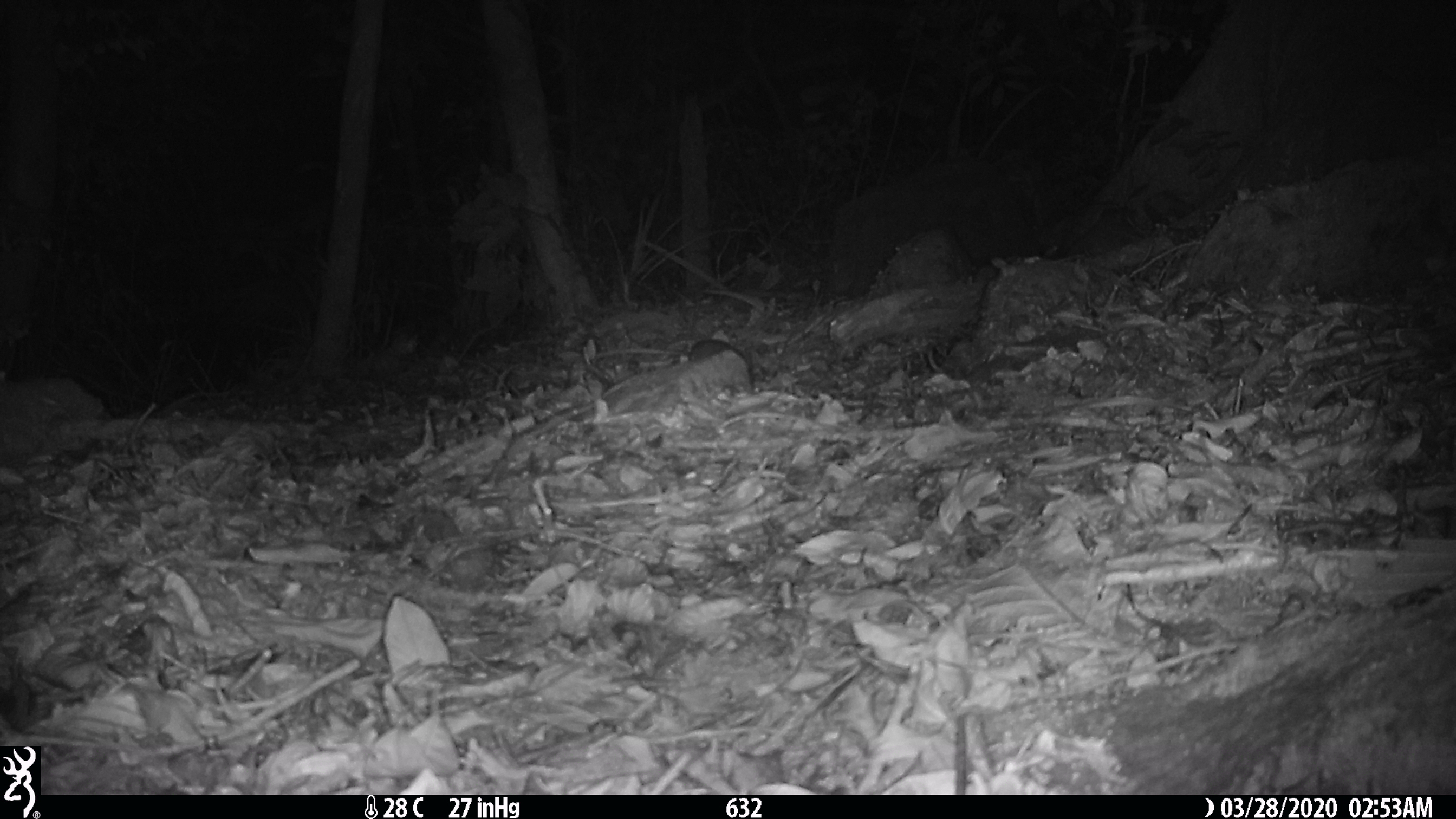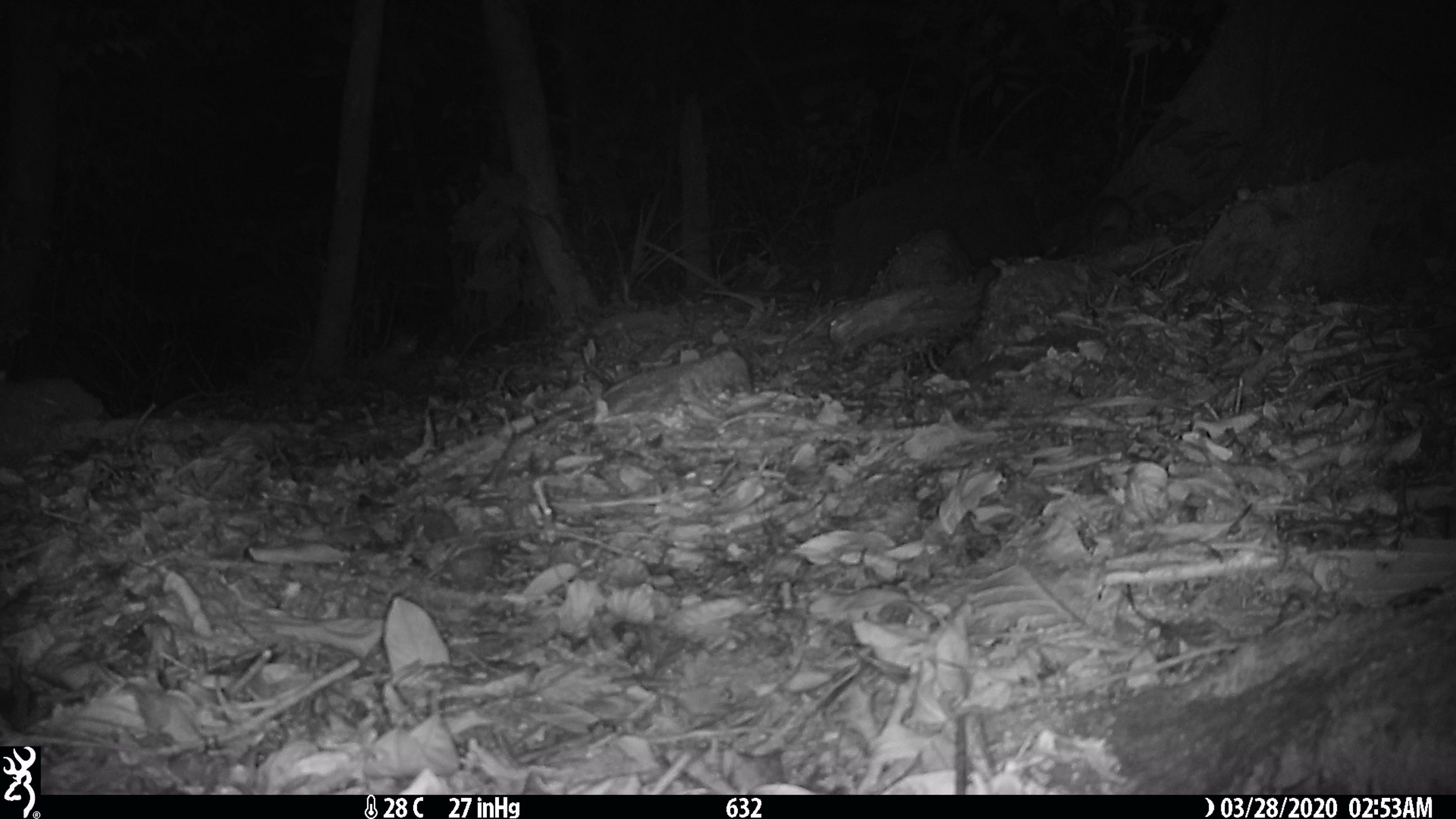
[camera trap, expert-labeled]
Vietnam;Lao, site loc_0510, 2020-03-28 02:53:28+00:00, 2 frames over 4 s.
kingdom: Animalia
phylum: Chordata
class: Mammalia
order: Rodentia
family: Muridae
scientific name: Muridae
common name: old-world mice and rats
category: unidentified murid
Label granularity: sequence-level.